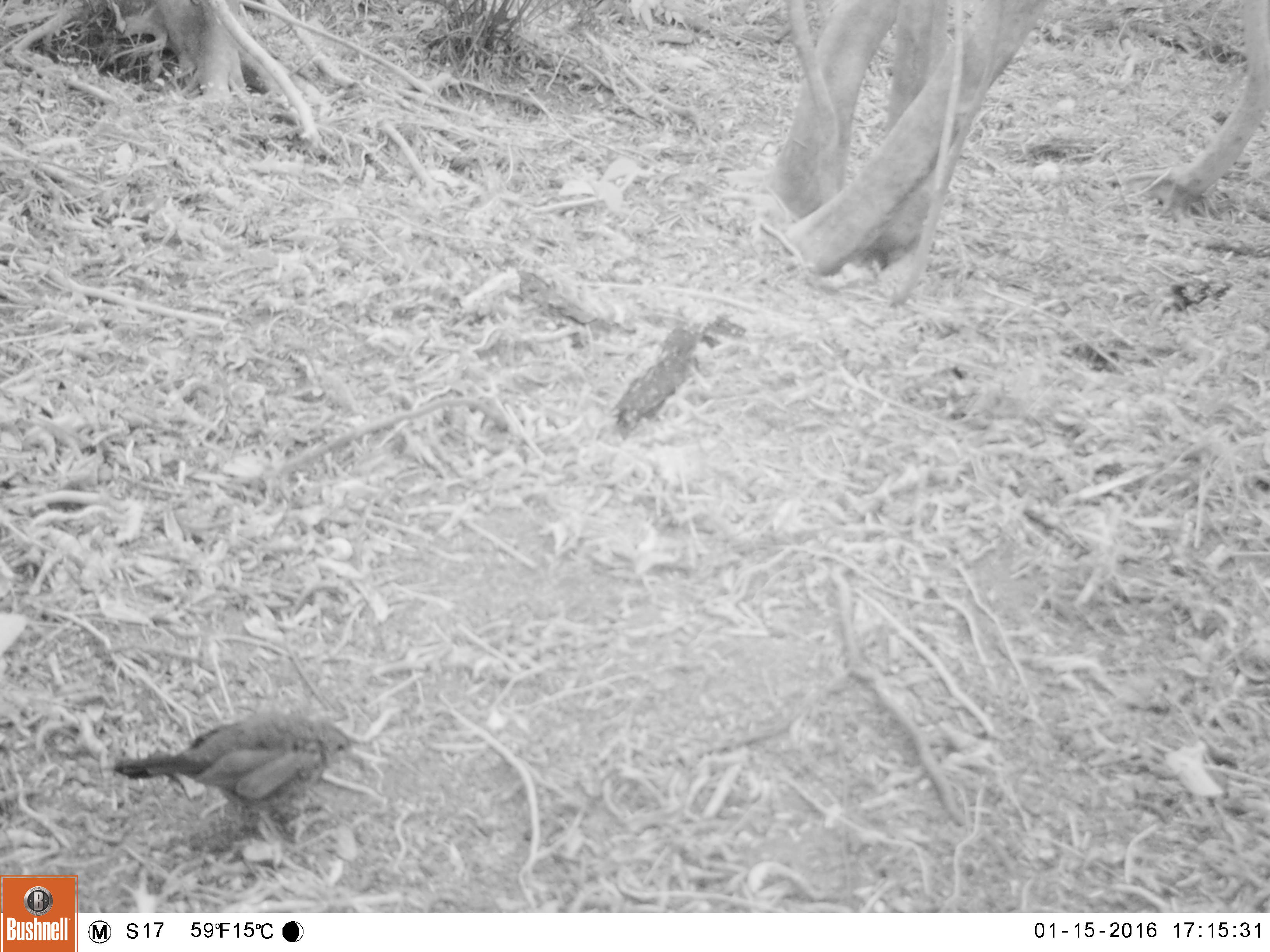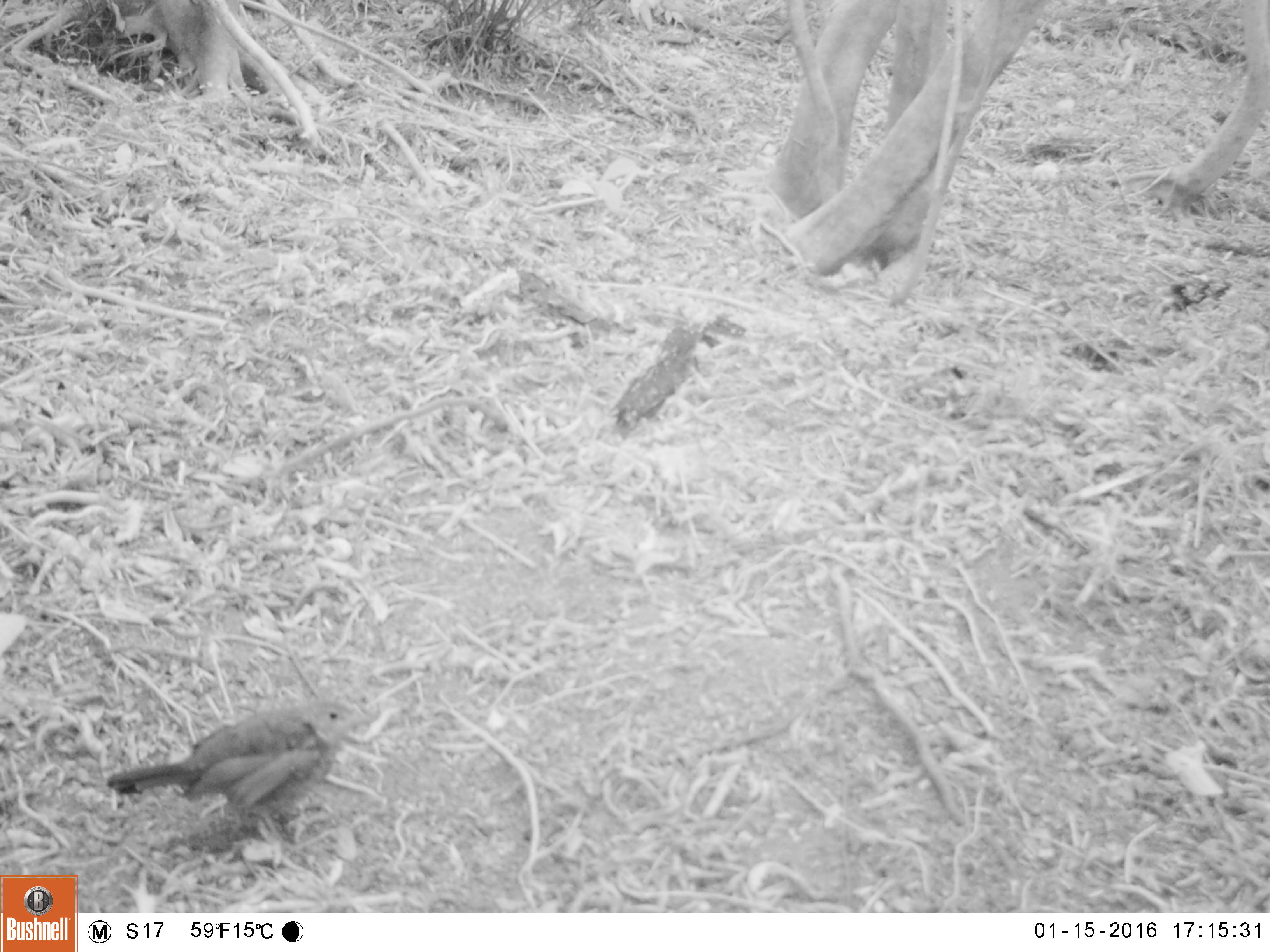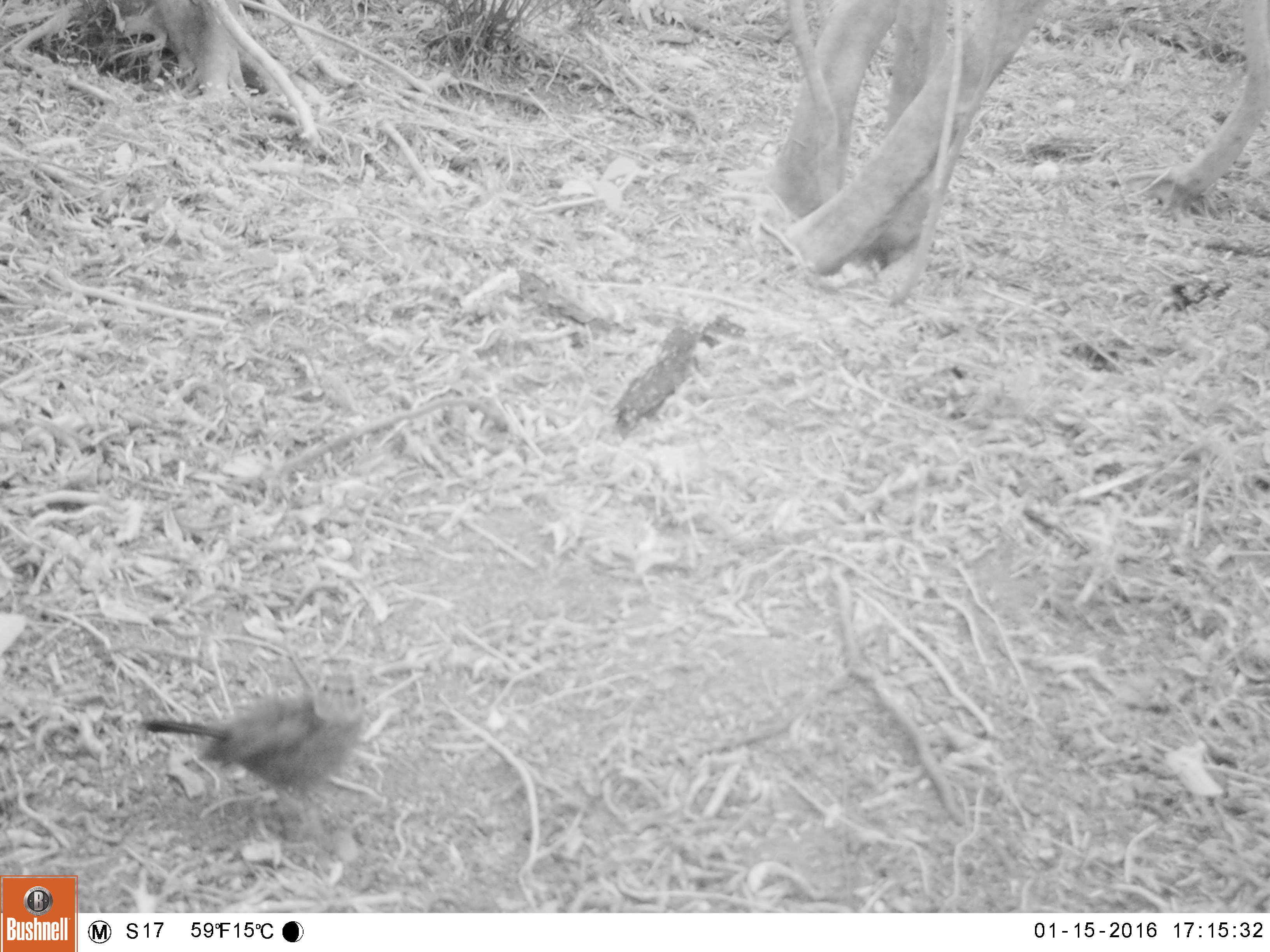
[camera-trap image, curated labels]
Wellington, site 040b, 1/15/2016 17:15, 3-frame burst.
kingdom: Animalia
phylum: Chordata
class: Aves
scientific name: Aves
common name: bird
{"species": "bird (Aves)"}